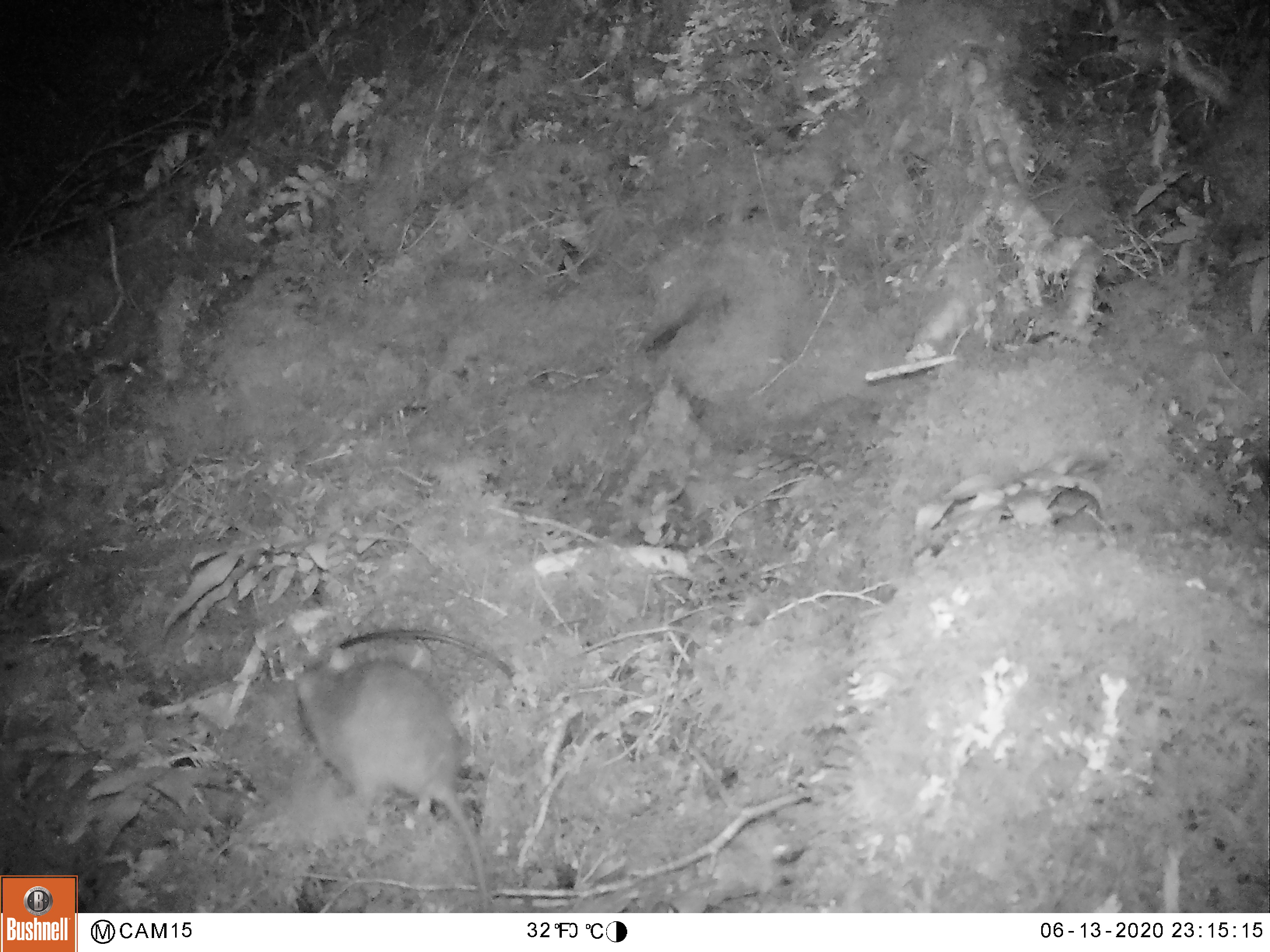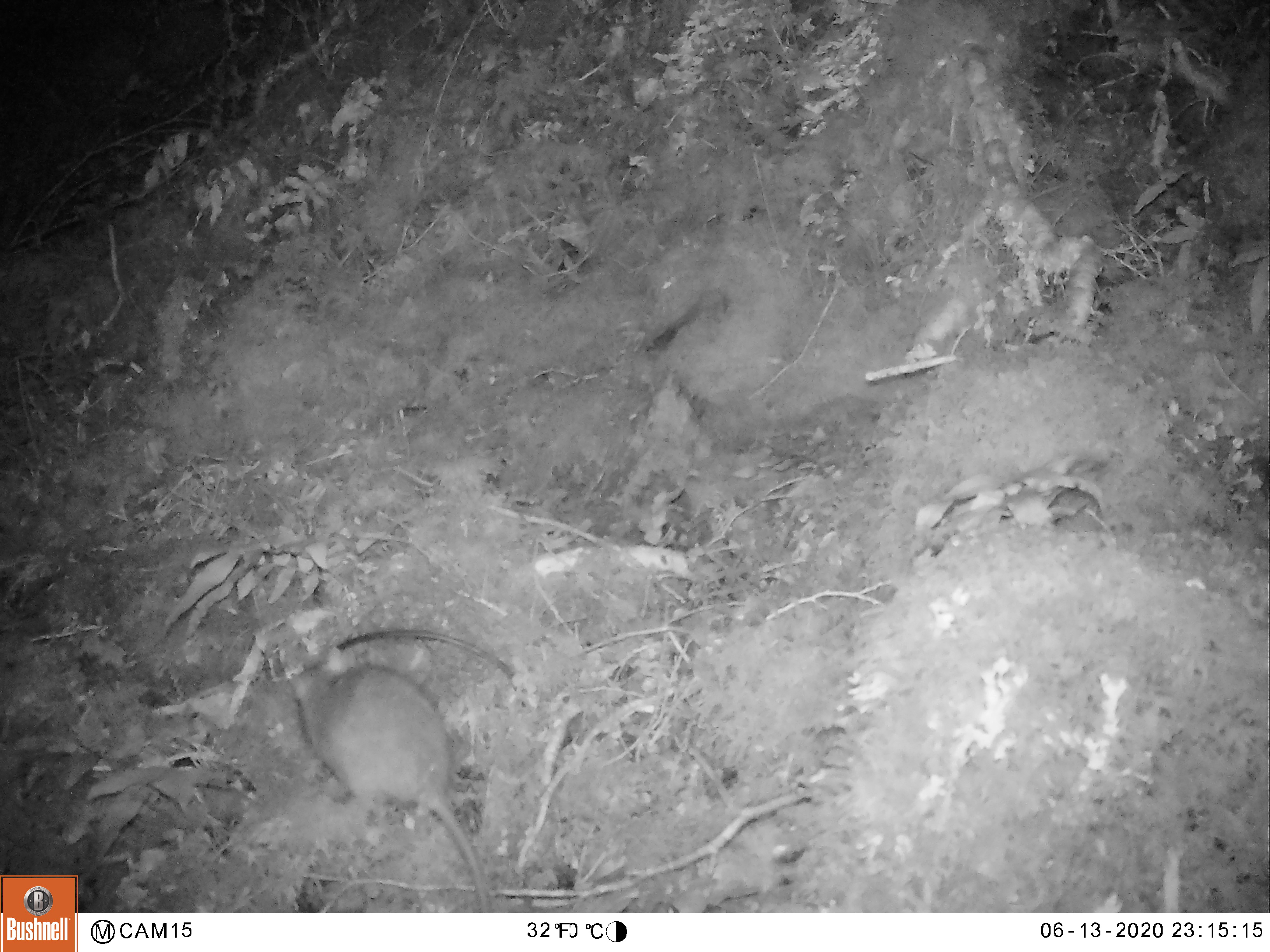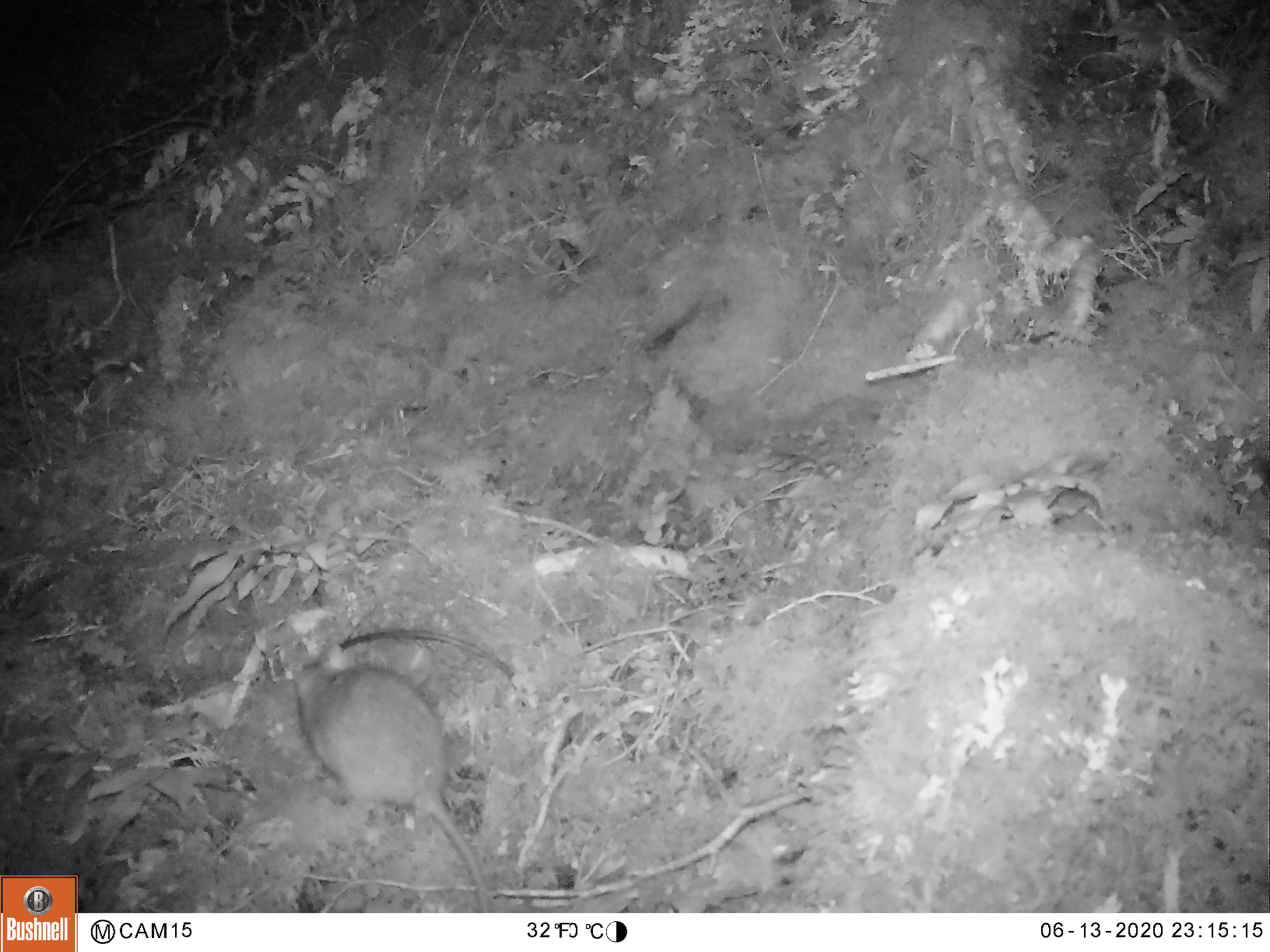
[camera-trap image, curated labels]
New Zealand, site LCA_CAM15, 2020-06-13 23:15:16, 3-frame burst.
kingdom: Animalia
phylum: Chordata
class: Mammalia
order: Rodentia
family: Muridae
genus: Rattus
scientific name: Rattus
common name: rat